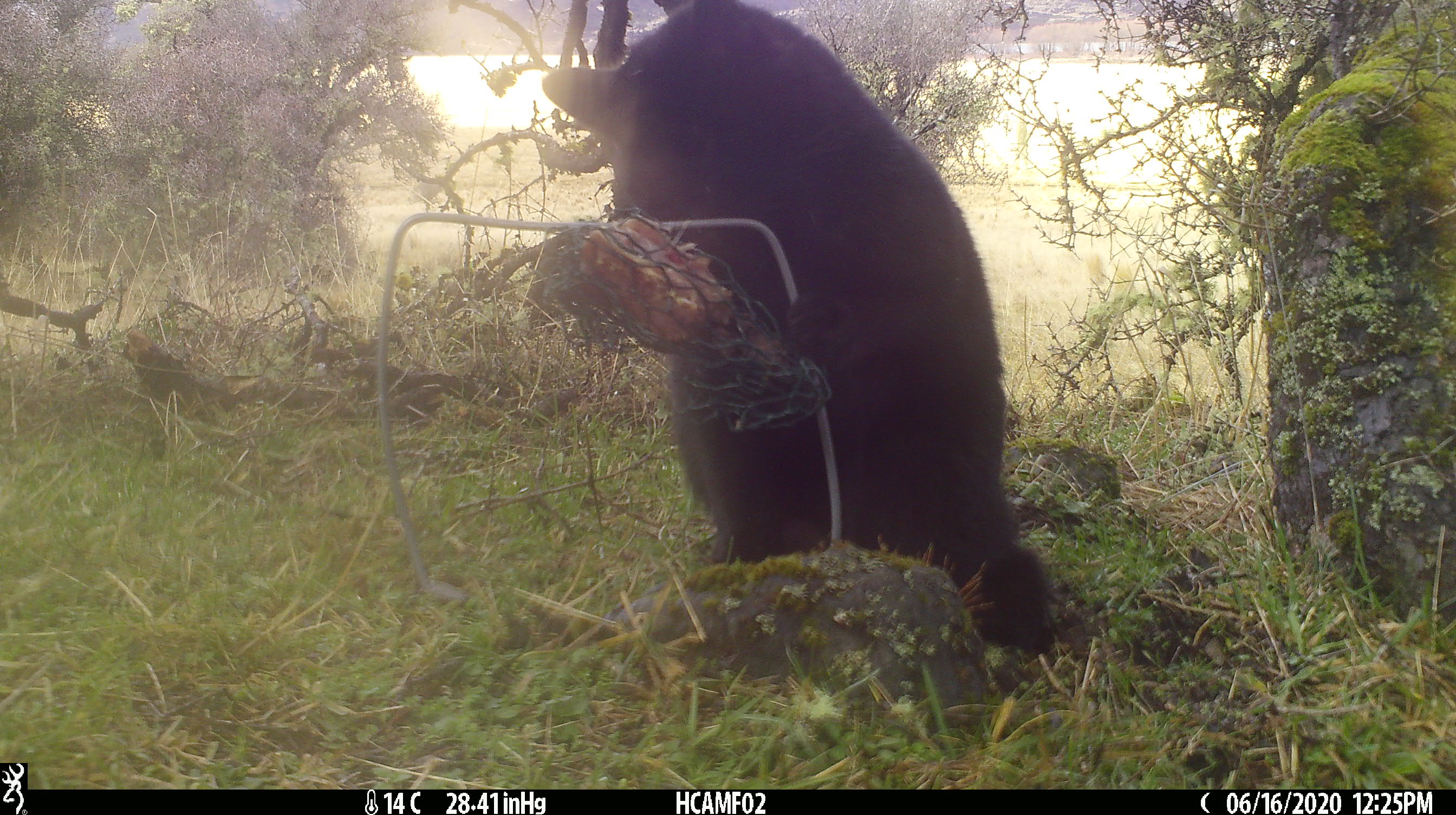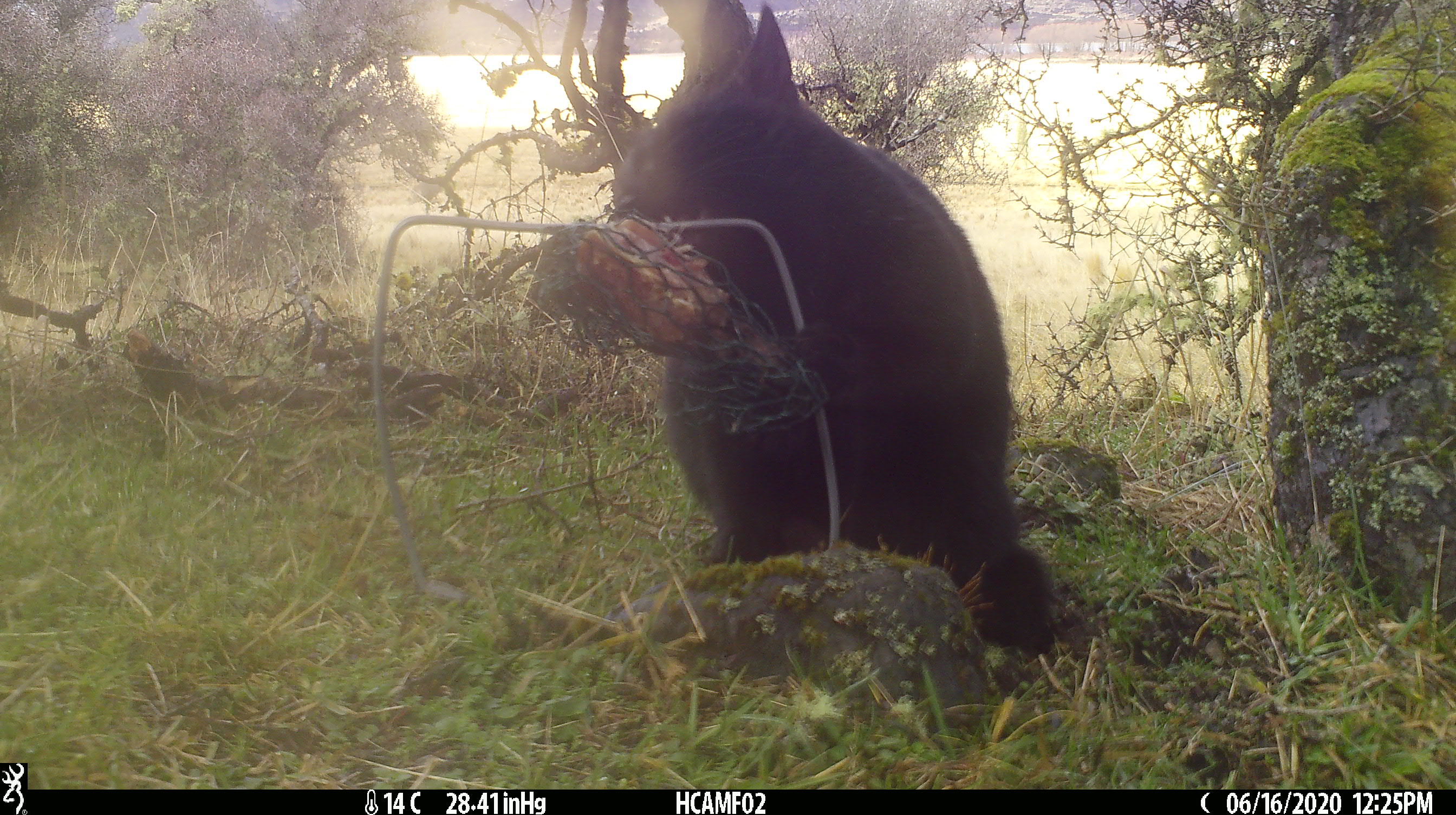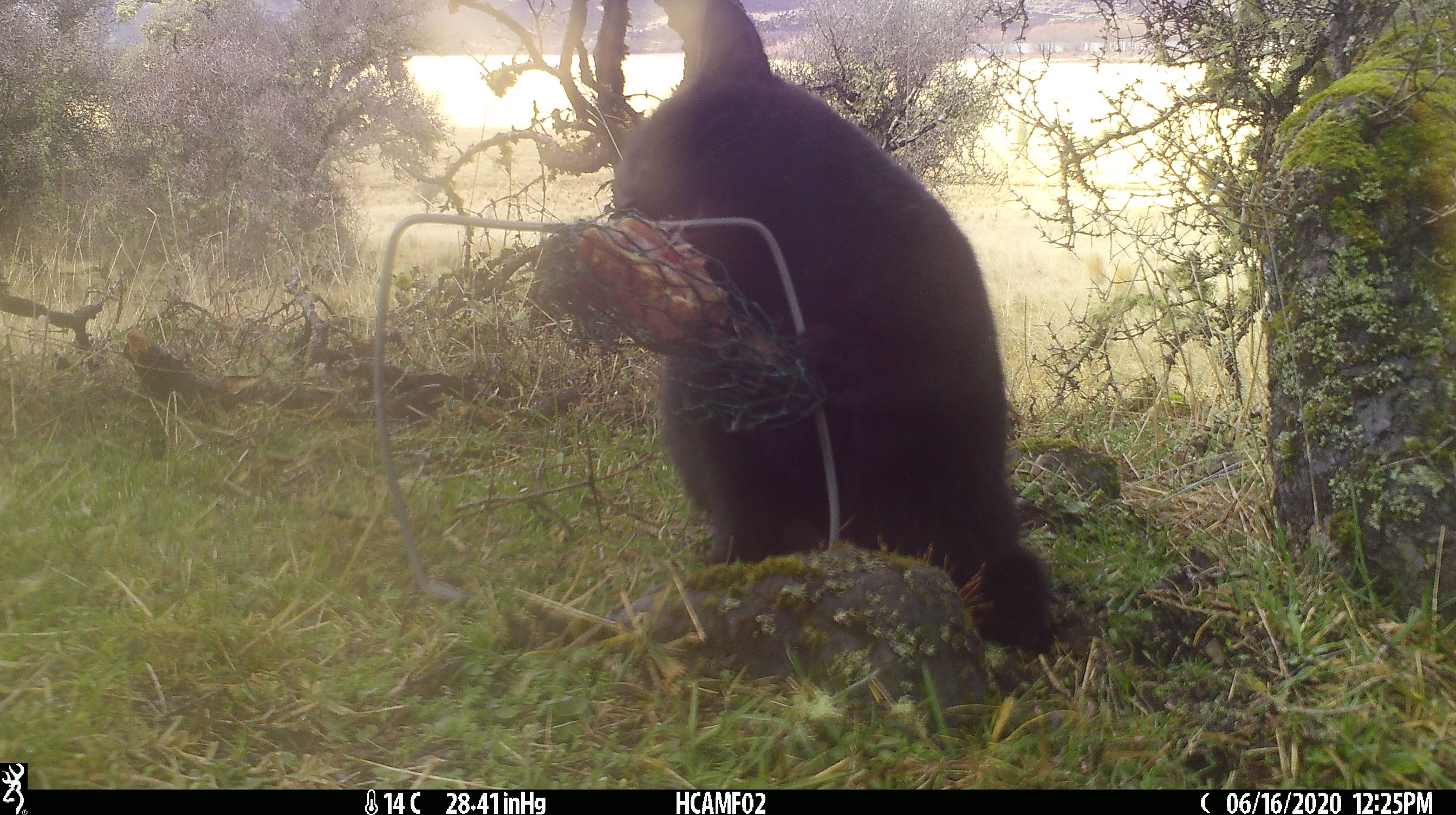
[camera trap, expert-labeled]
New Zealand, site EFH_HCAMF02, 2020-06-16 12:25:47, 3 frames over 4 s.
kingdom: Animalia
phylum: Chordata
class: Mammalia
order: Carnivora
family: Felidae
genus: Felis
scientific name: Felis catus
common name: domestic cat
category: cat